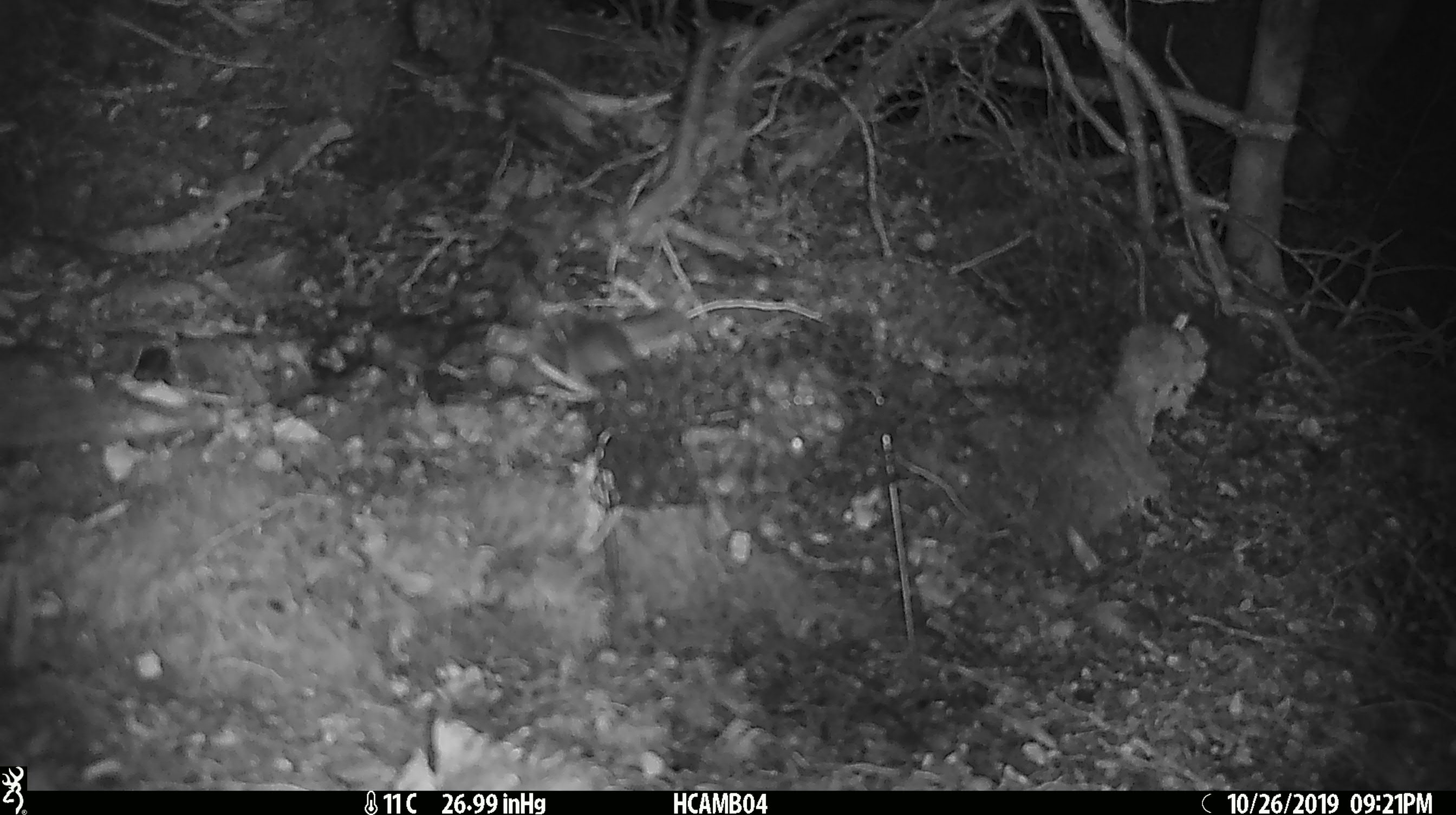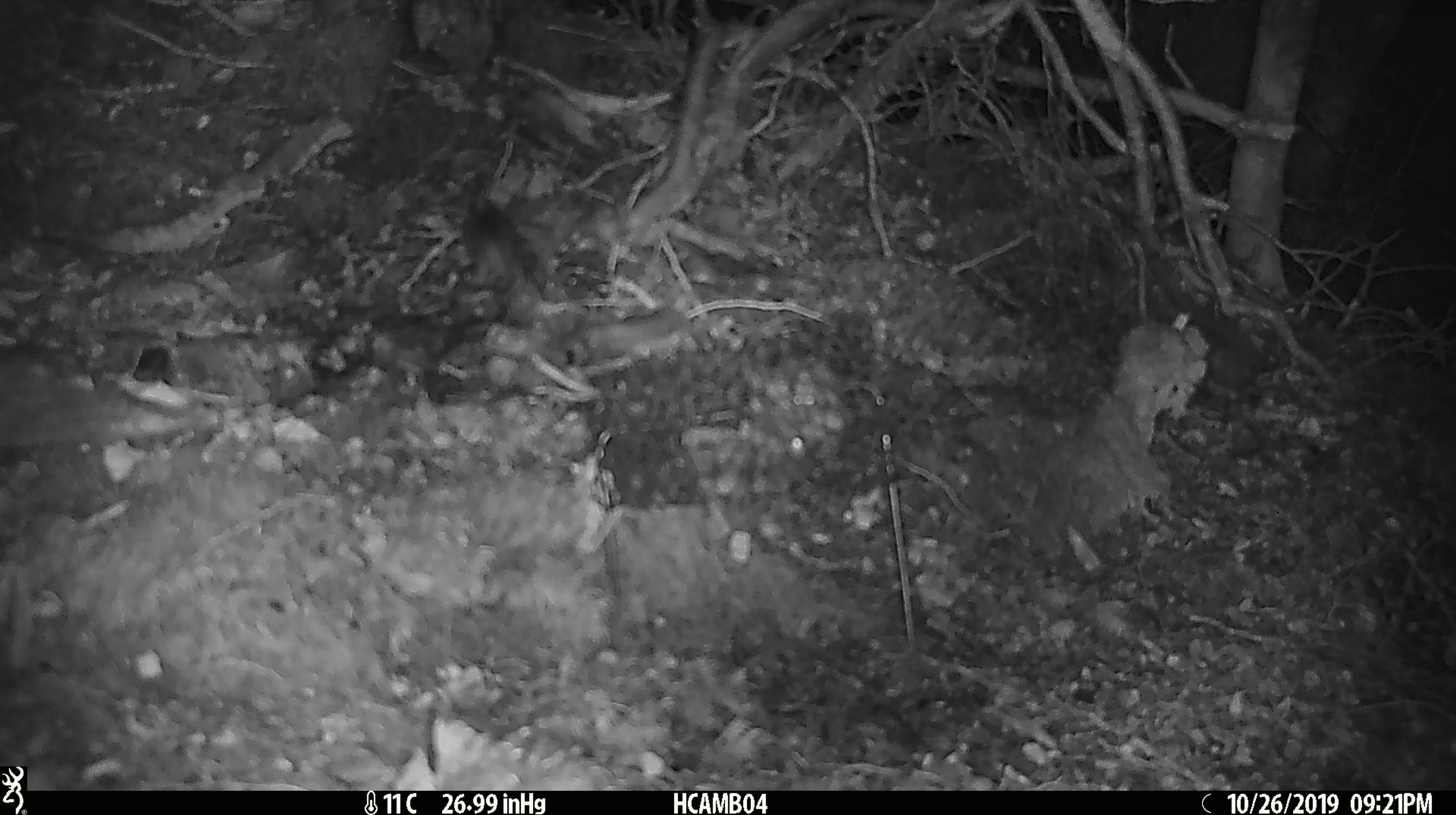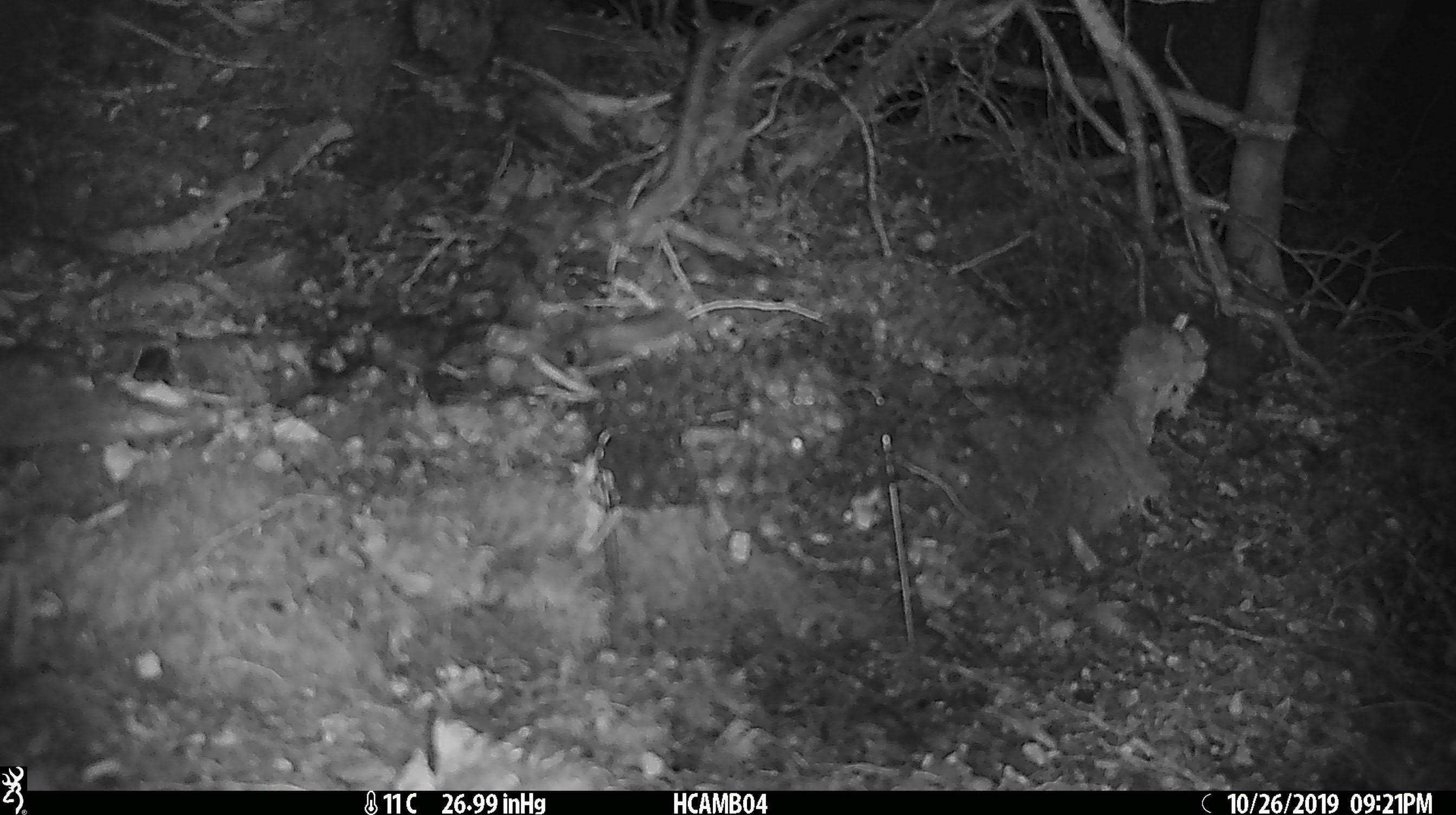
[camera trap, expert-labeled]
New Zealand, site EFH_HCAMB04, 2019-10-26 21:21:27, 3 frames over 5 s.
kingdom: Animalia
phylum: Chordata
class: Mammalia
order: Rodentia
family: Muridae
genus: Mus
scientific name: Mus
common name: mouse